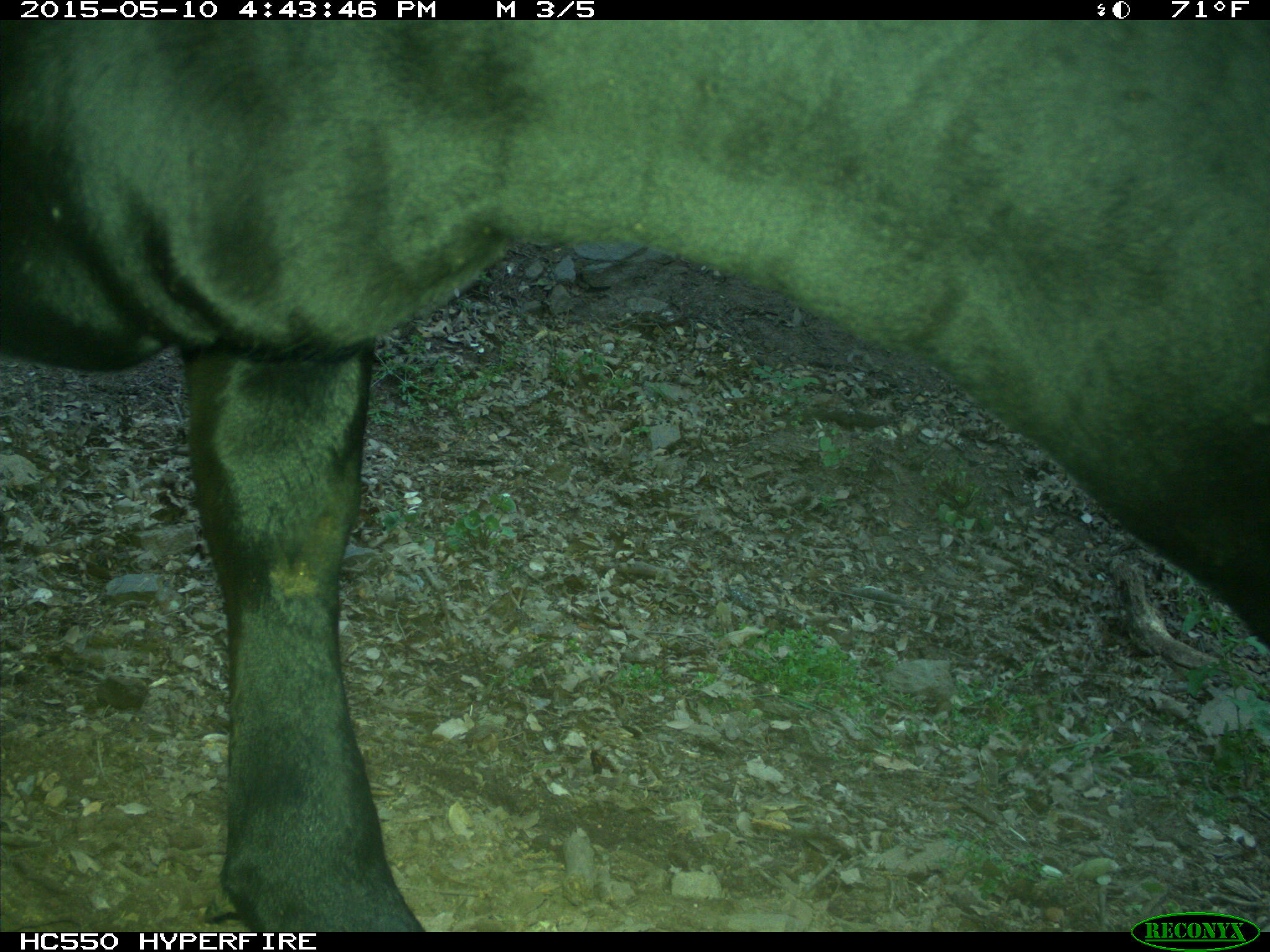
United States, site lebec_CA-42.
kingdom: Animalia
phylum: Chordata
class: Mammalia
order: Artiodactyla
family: Bovidae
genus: Bos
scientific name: Bos taurus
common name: domestic cow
Bos taurus (domestic cow).